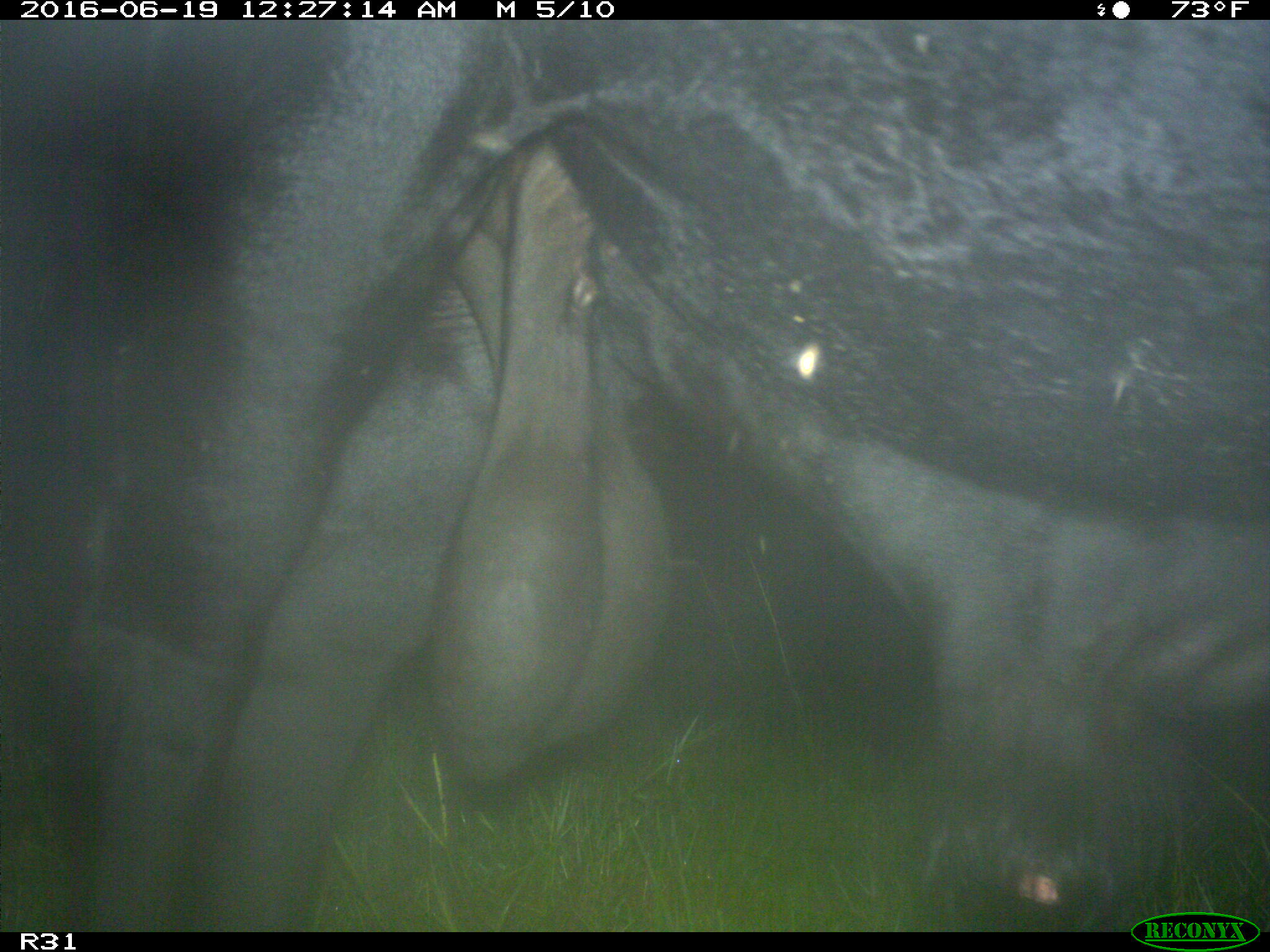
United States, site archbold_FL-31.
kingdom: Animalia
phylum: Chordata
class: Mammalia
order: Artiodactyla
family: Bovidae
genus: Bos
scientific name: Bos taurus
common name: domestic cow